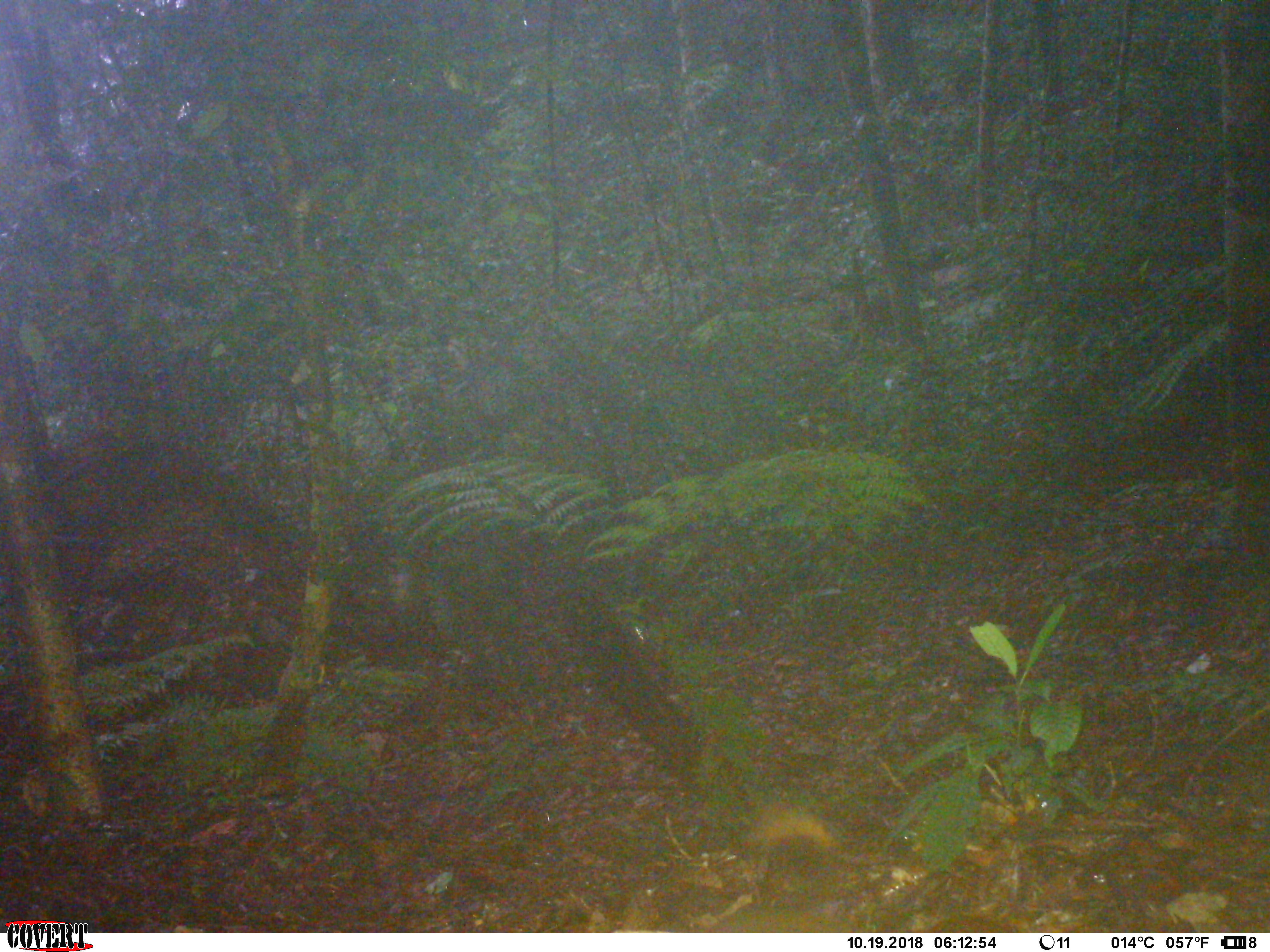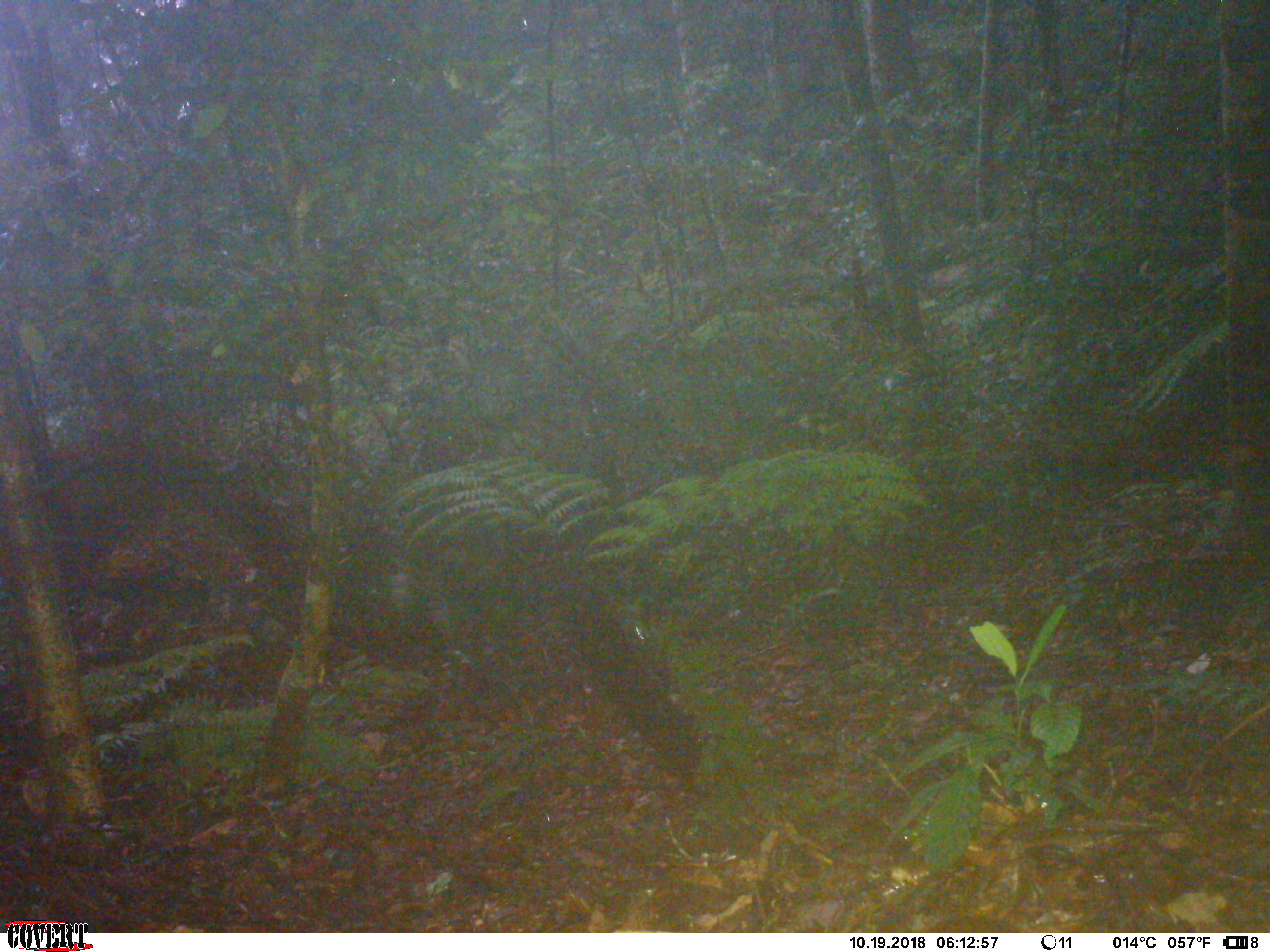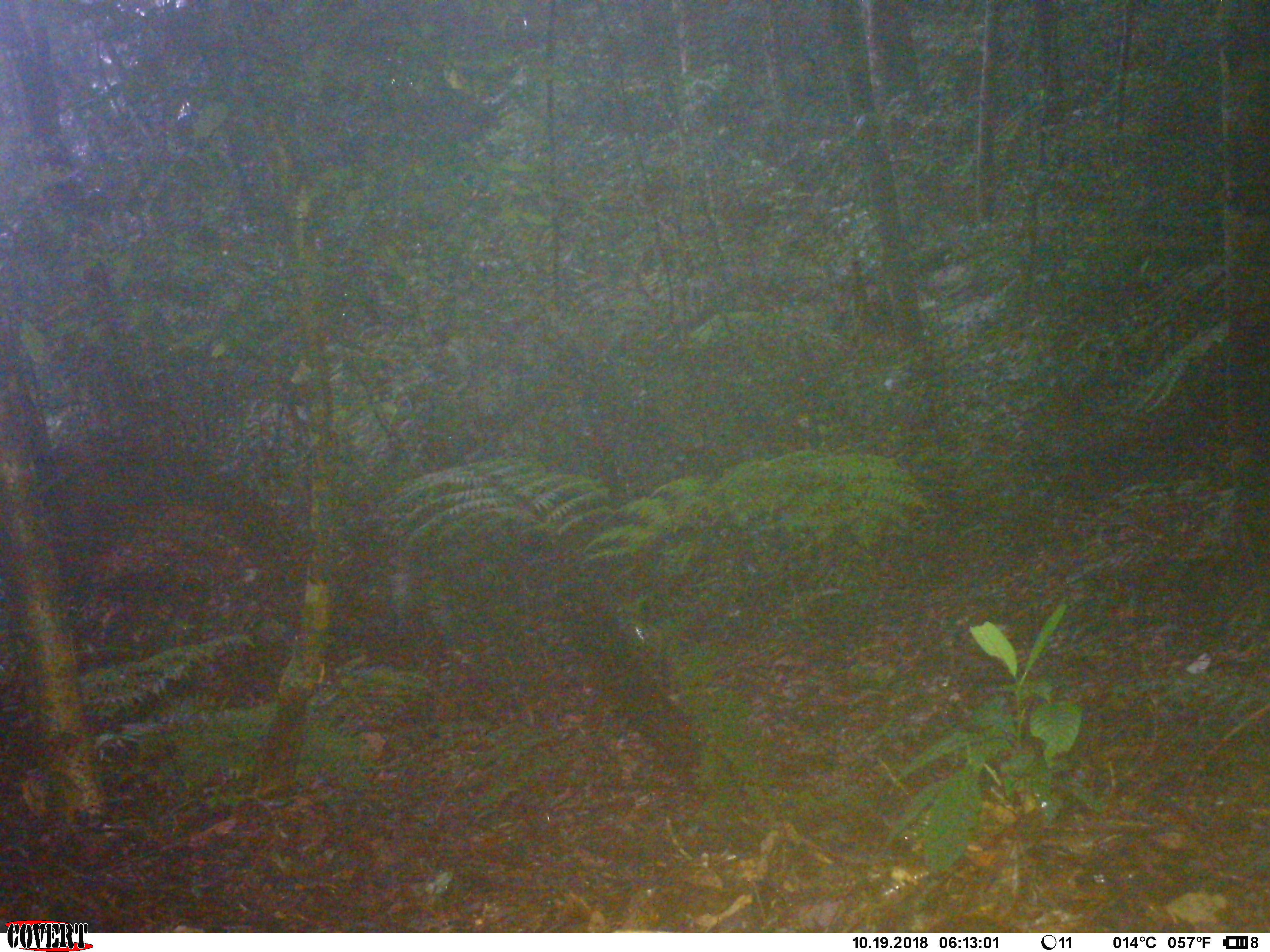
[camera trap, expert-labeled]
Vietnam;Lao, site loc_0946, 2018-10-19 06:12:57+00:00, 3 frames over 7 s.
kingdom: Animalia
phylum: Chordata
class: Mammalia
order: Rodentia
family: Sciuridae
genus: Dremomys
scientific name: Dremomys rufigenis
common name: red-cheeked squirrel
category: red cheeked squirrel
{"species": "red cheeked squirrel (red-cheeked squirrel) (Dremomys rufigenis)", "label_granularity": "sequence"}